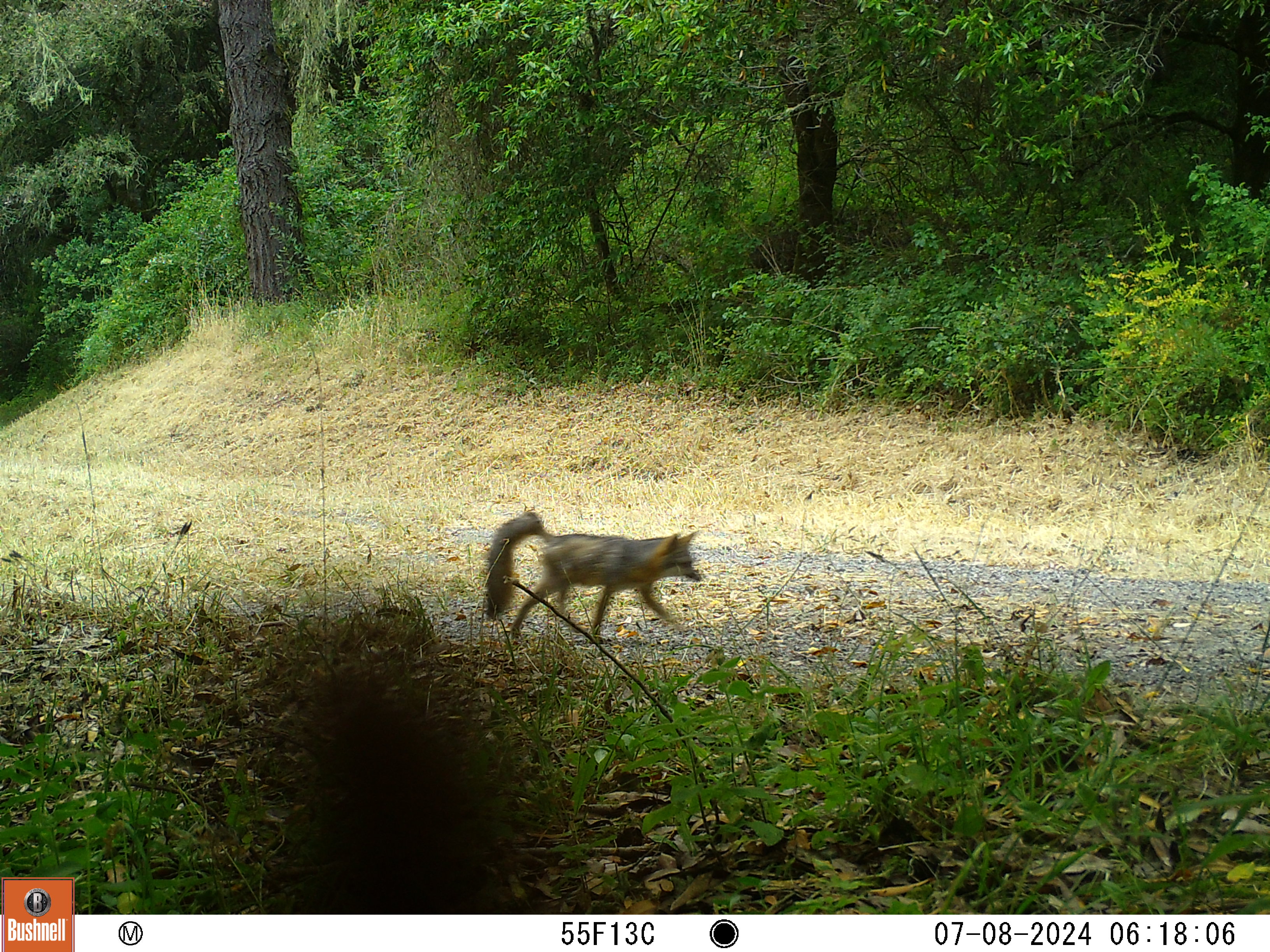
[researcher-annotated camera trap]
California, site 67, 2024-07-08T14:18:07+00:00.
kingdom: Animalia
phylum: Chordata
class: Mammalia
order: Carnivora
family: Canidae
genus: Urocyon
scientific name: Urocyon cinereoargenteus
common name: gray fox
Gray fox (Urocyon cinereoargenteus).